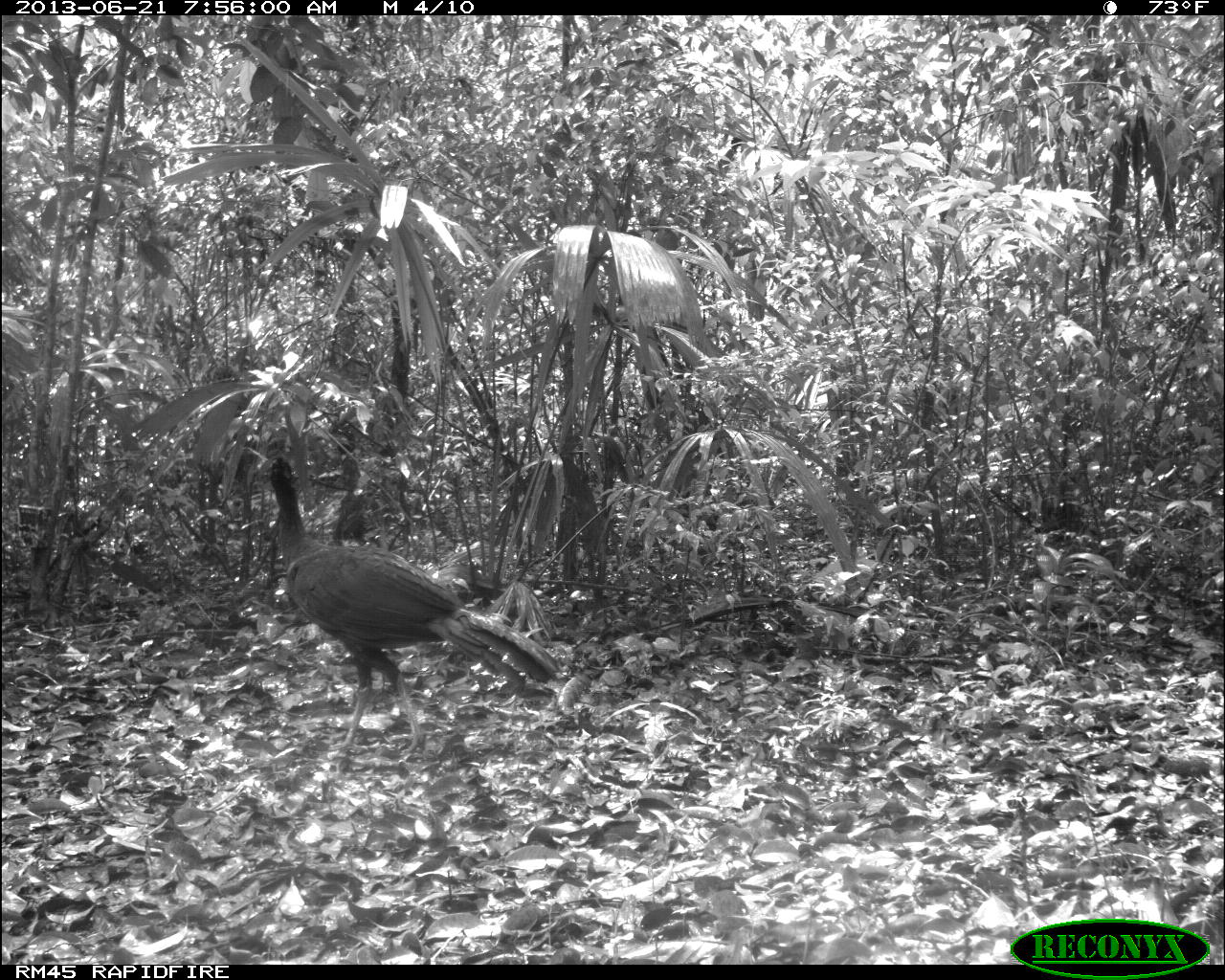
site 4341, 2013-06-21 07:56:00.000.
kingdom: Animalia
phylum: Chordata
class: Aves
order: Galliformes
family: Cracidae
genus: Crax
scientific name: Crax rubra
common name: great curassow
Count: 1.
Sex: male.